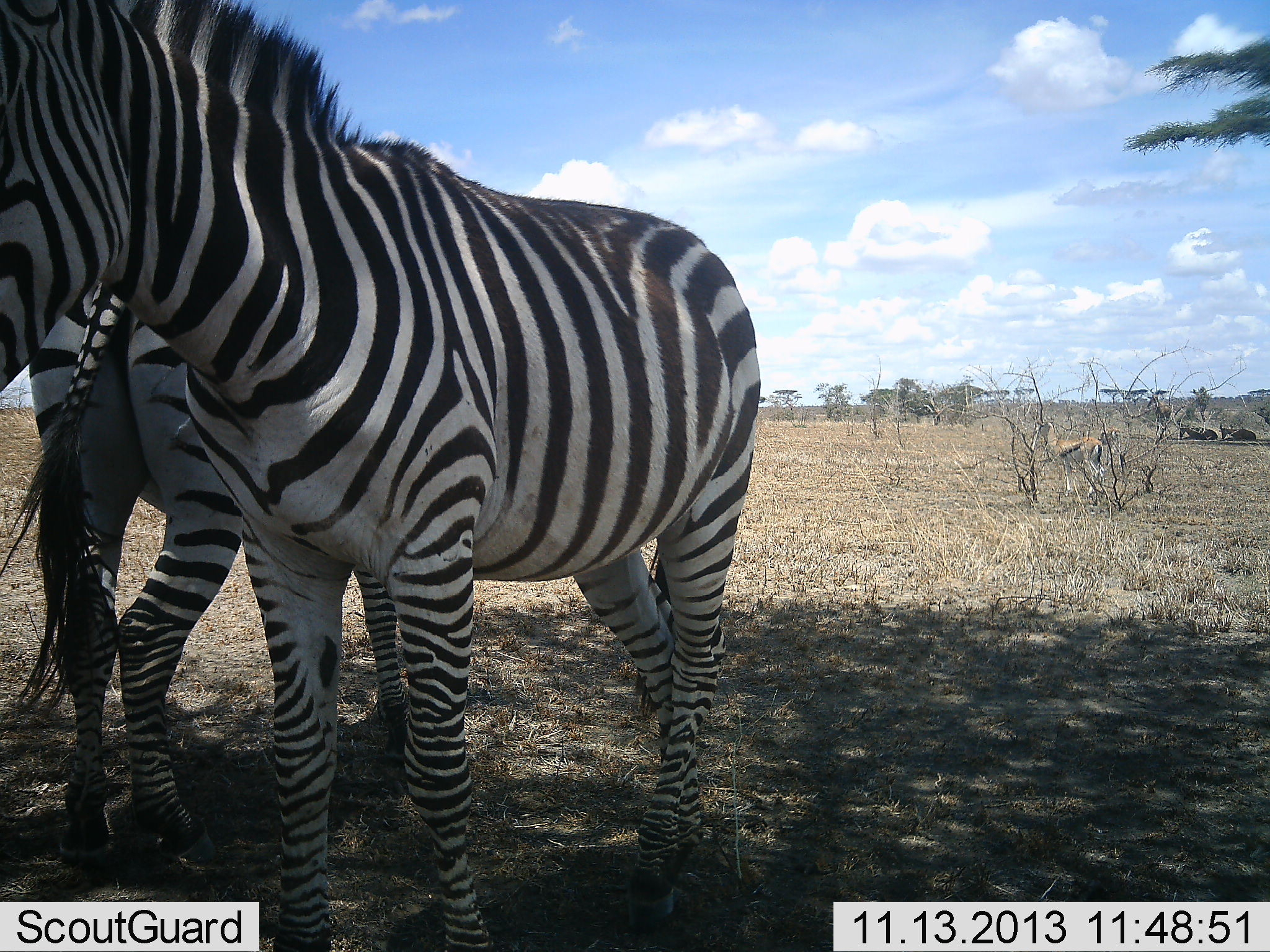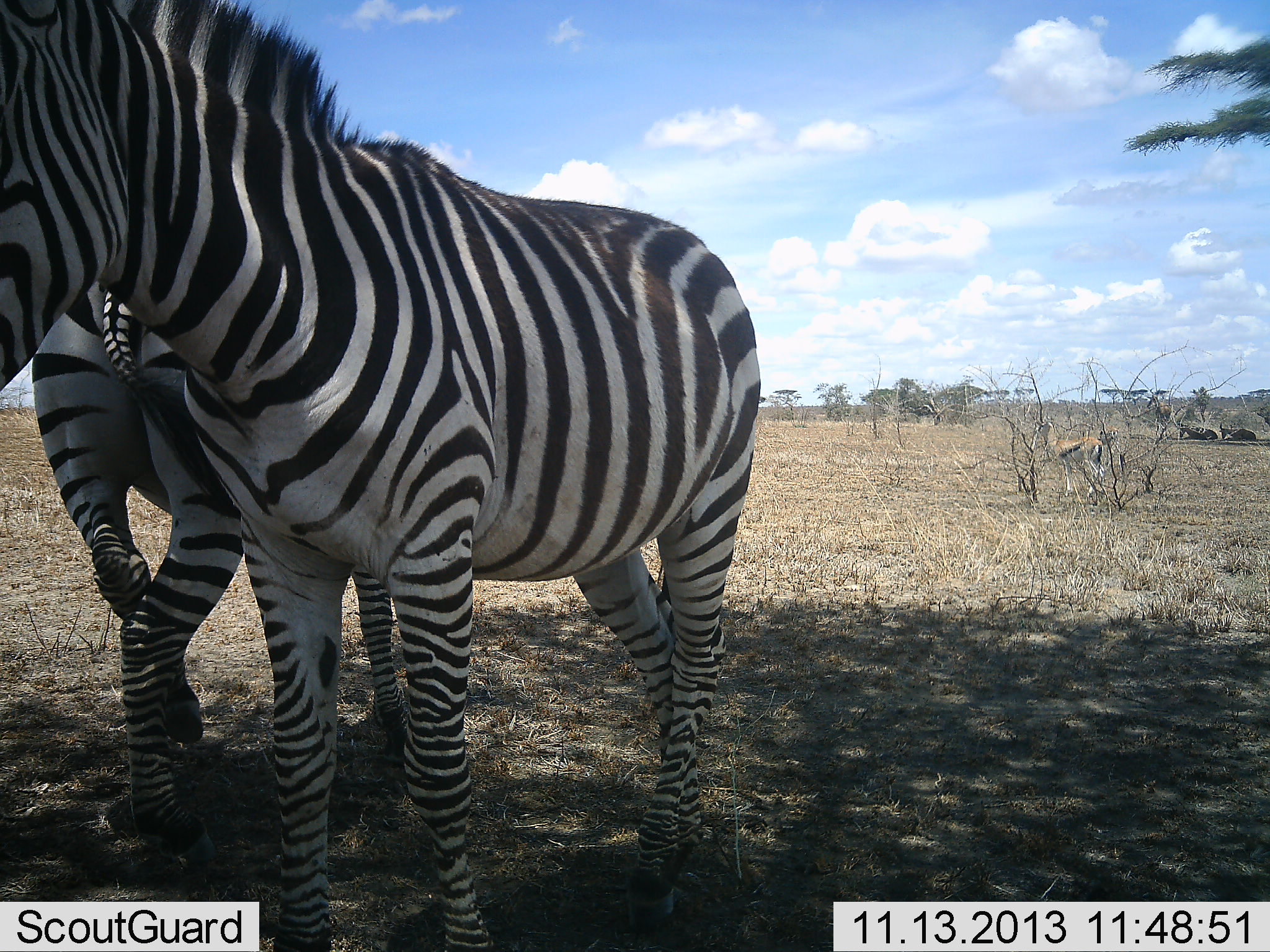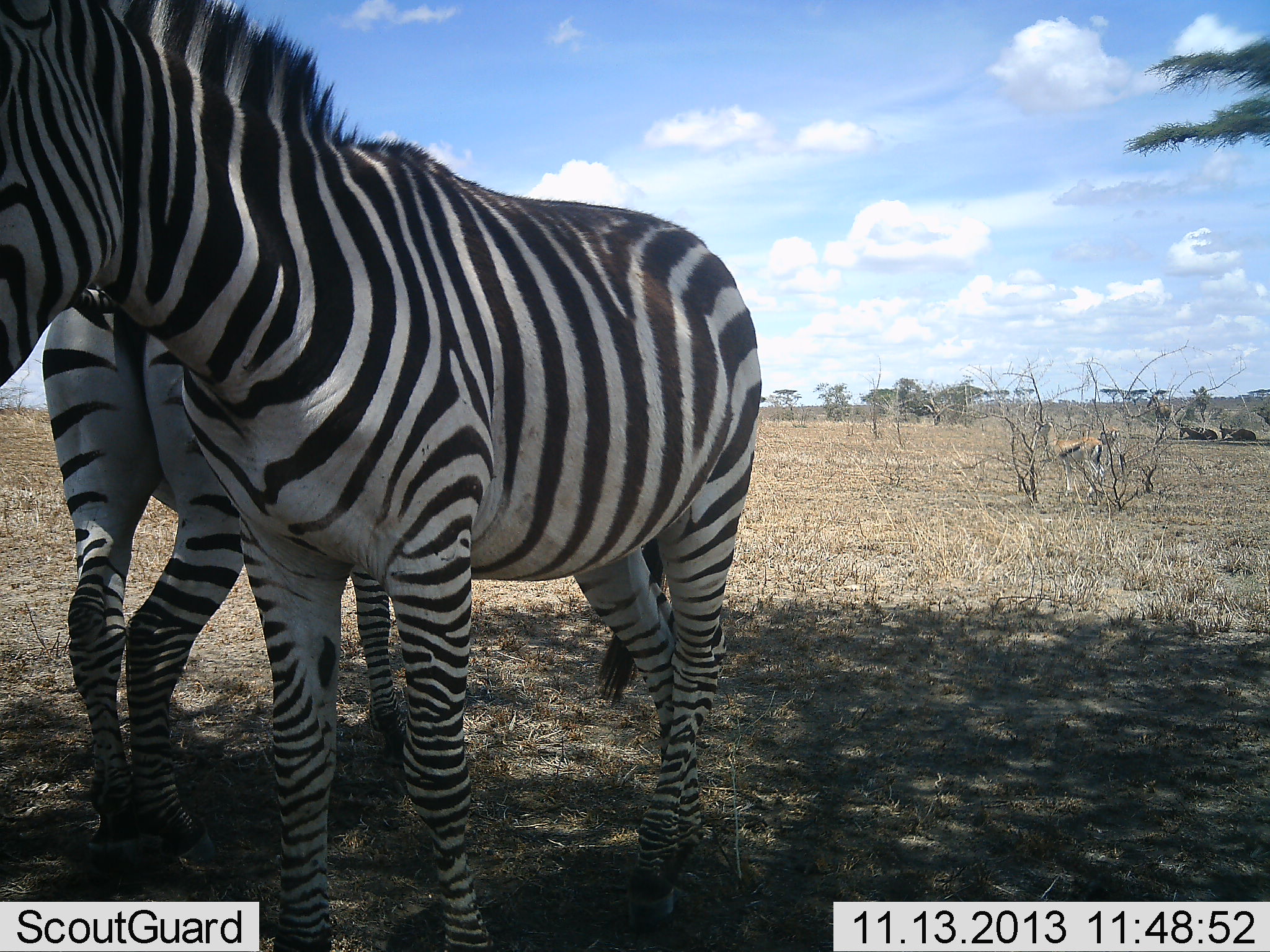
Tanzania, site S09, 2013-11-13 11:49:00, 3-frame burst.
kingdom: Animalia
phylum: Chordata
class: Mammalia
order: Perissodactyla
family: Equidae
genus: Equus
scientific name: Equus quagga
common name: plains zebra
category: zebra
Zebra (plains zebra) (Equus quagga), count 2. Behavior (volunteer vote fractions): standing 90%, resting 10%, moving 0%, interacting 15%. Young present (vote fraction): 0%. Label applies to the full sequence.